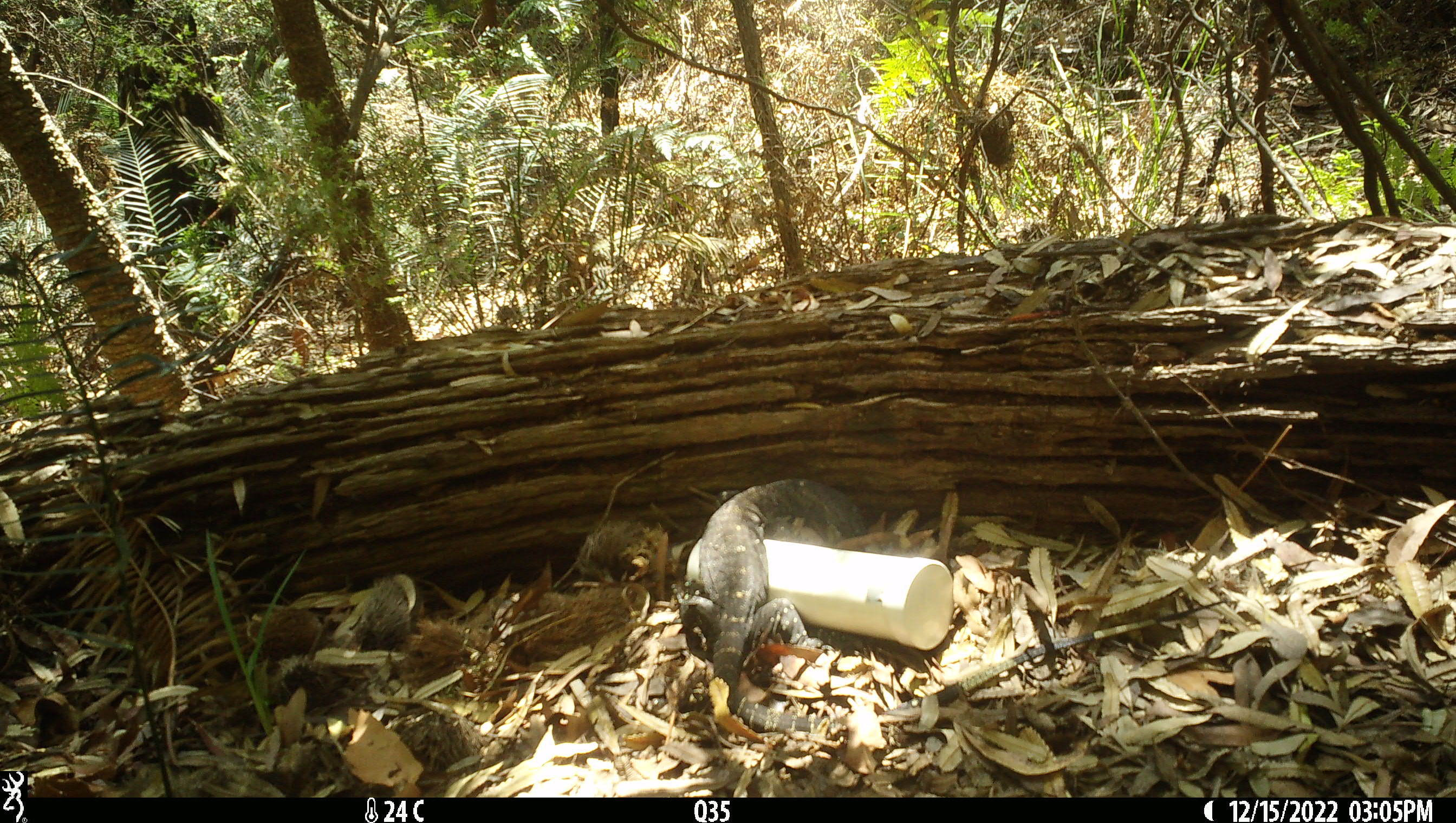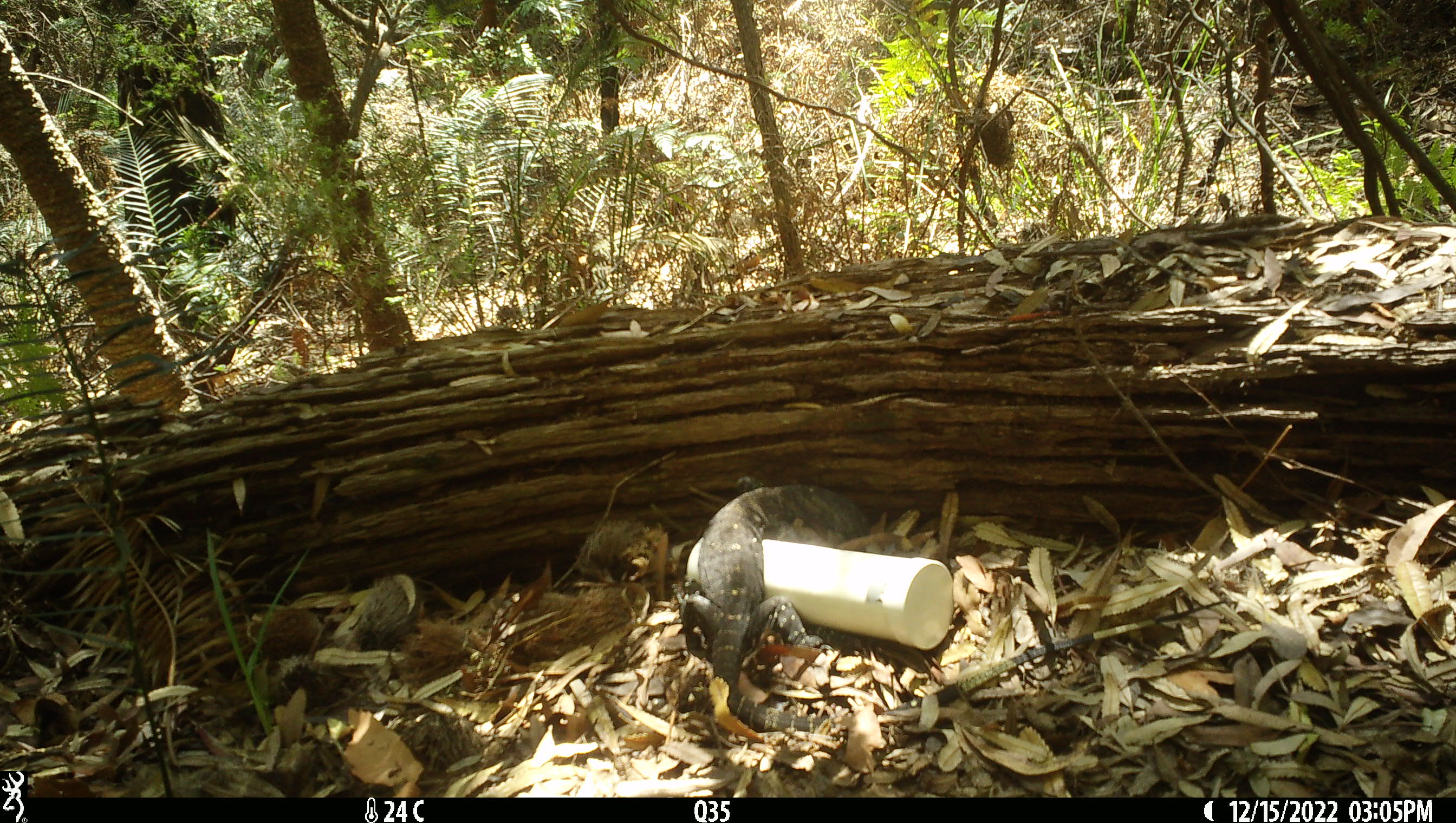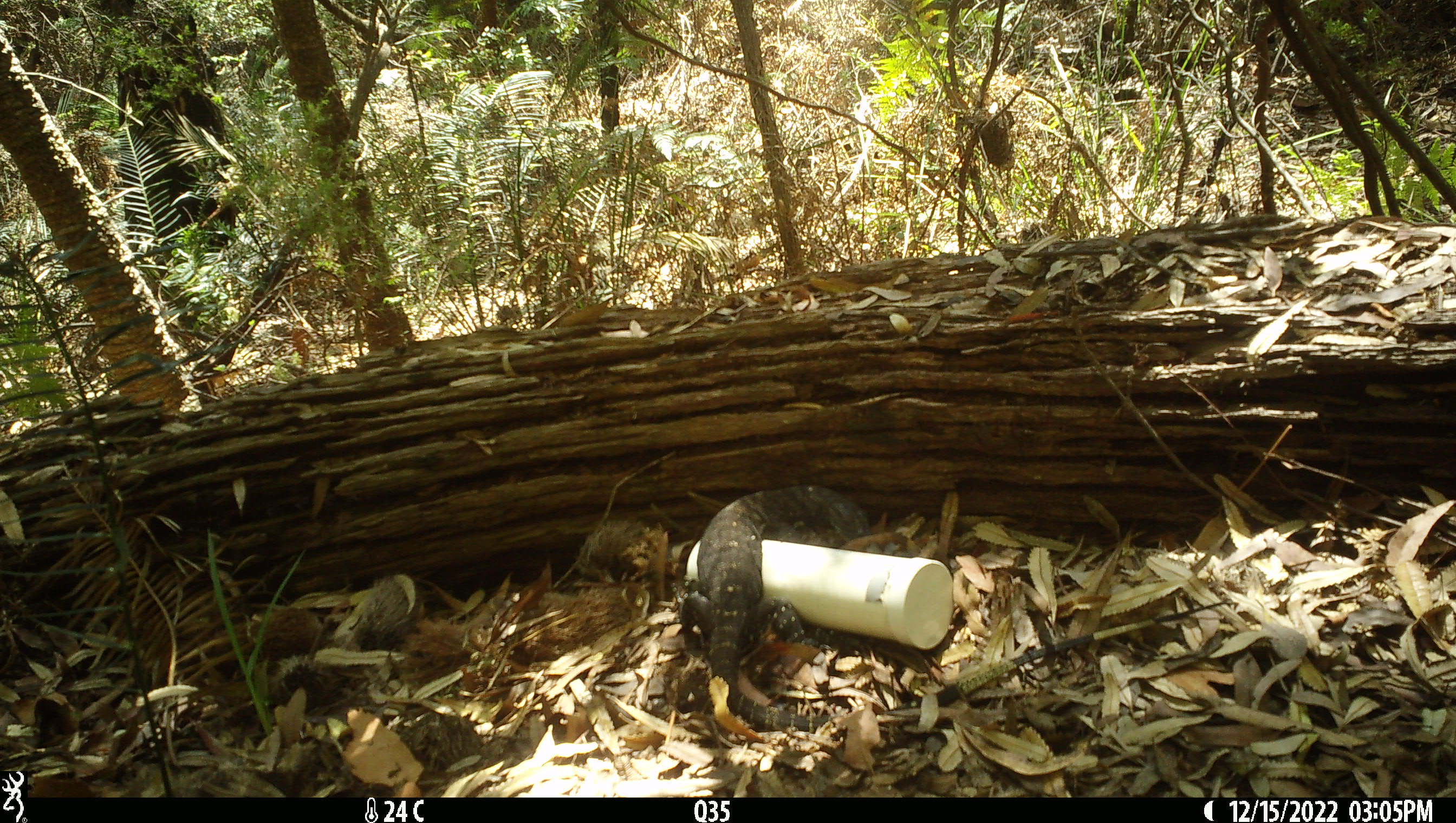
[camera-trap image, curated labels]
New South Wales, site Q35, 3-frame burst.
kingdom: Animalia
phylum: Chordata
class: Reptilia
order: Squamata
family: Varanidae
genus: Varanus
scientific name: Varanus varius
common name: lace monitor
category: goanna